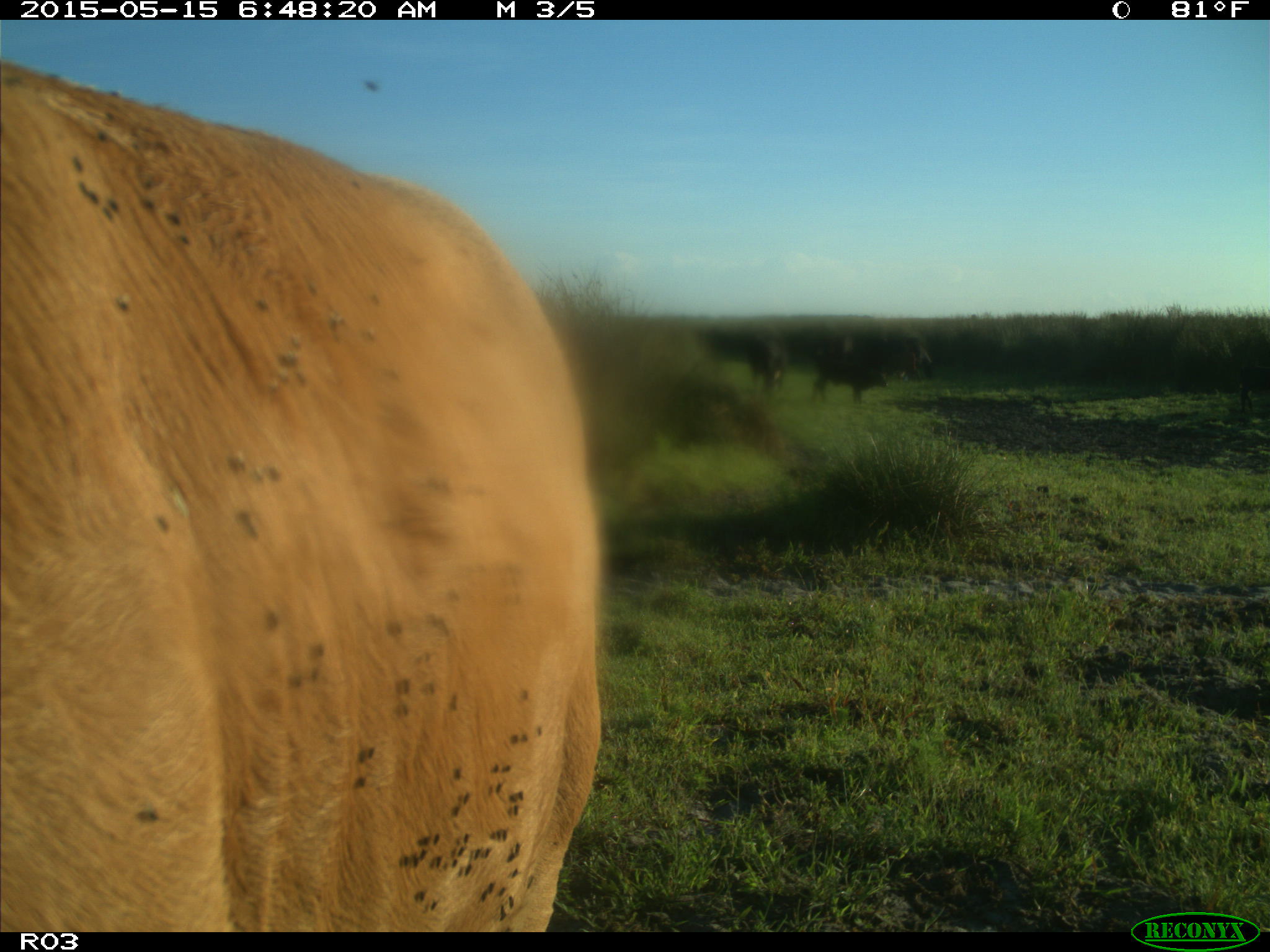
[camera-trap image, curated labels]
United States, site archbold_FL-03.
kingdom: Animalia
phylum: Chordata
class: Mammalia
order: Artiodactyla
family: Bovidae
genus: Bos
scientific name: Bos taurus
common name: domestic cow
Bos taurus (domestic cow).